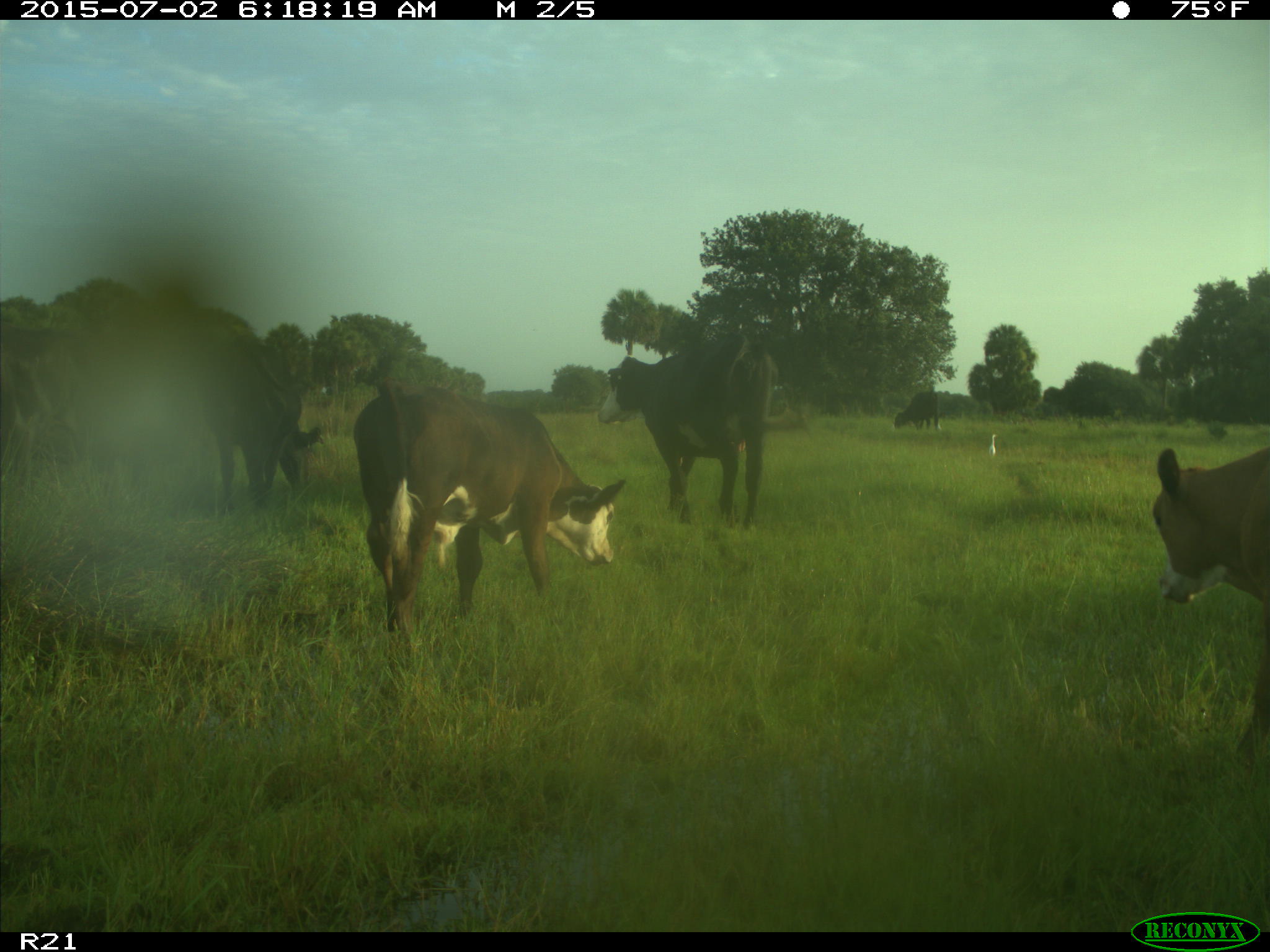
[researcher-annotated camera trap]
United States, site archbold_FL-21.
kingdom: Animalia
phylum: Chordata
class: Mammalia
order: Artiodactyla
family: Bovidae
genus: Bos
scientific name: Bos taurus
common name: domestic cow